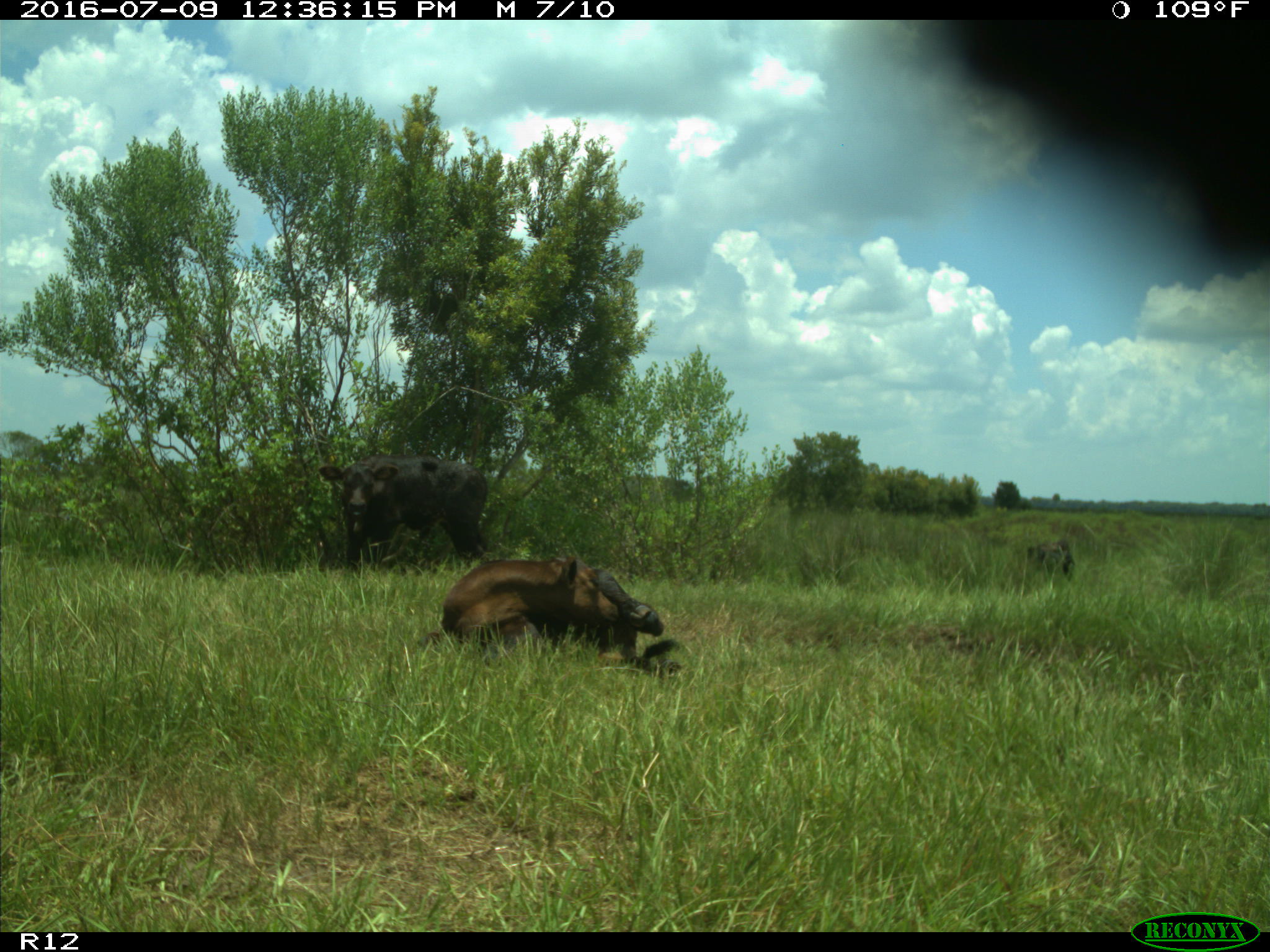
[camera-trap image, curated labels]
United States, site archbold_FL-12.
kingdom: Animalia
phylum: Chordata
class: Mammalia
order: Artiodactyla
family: Bovidae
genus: Bos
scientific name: Bos taurus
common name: domestic cow